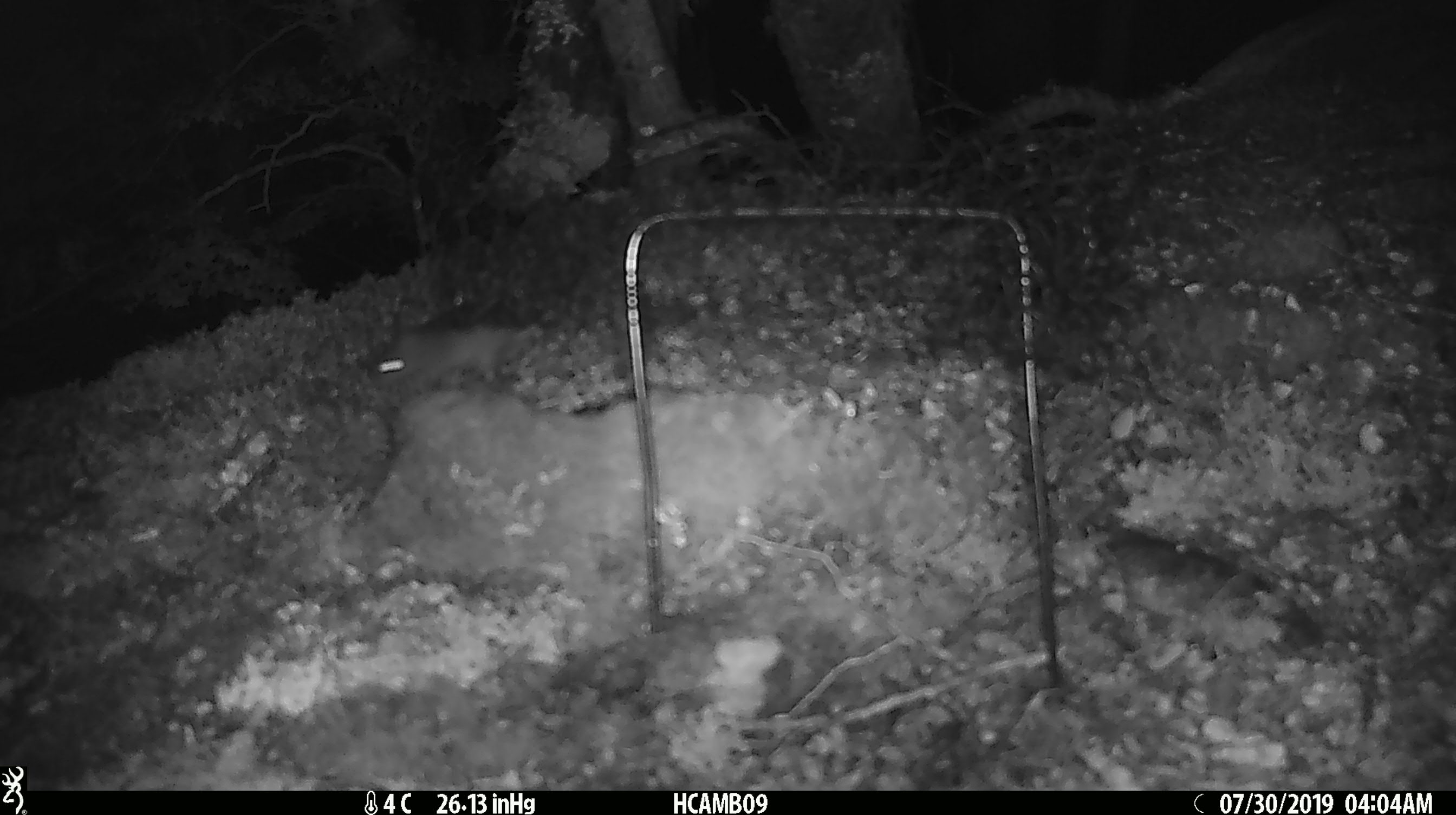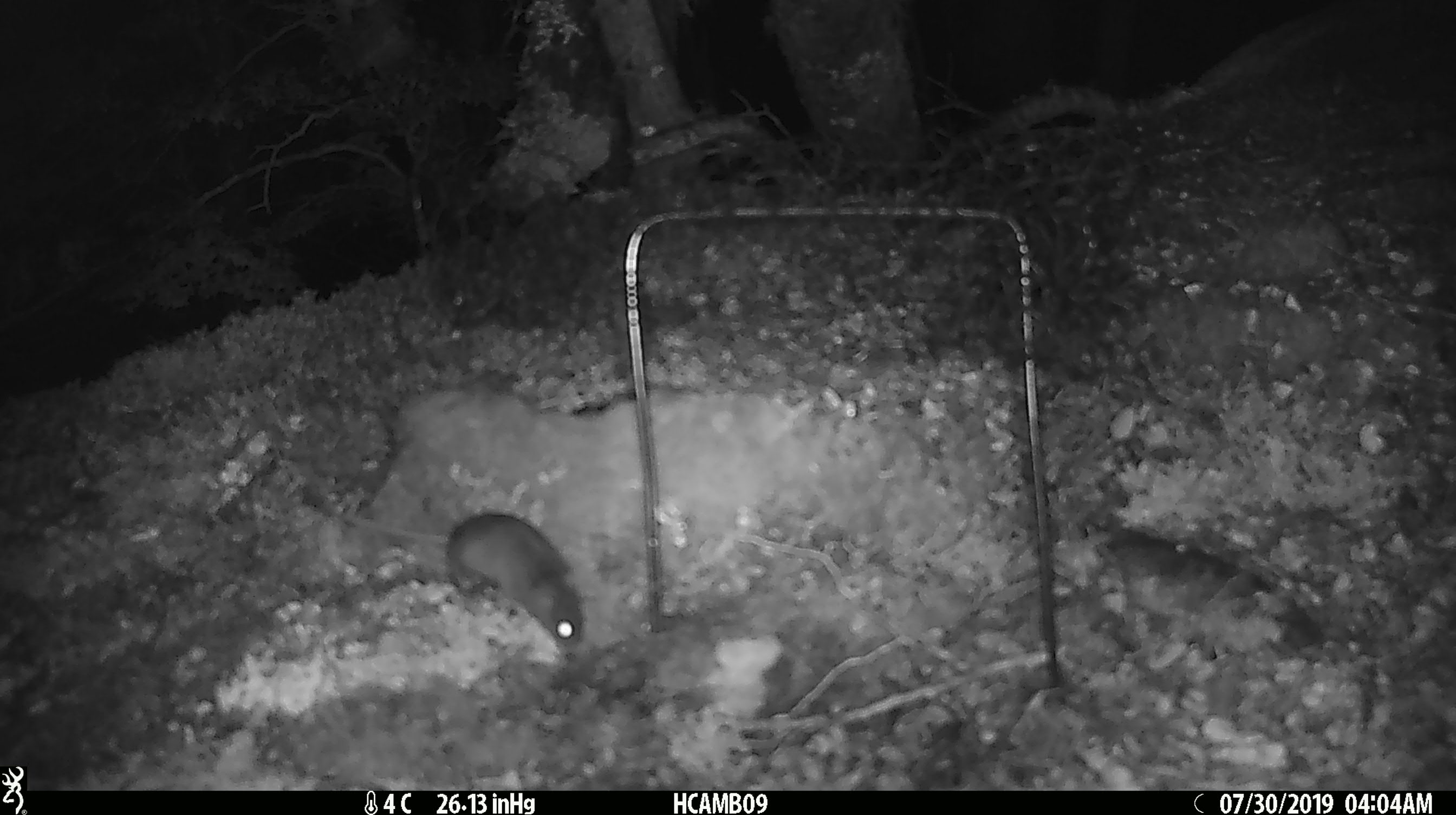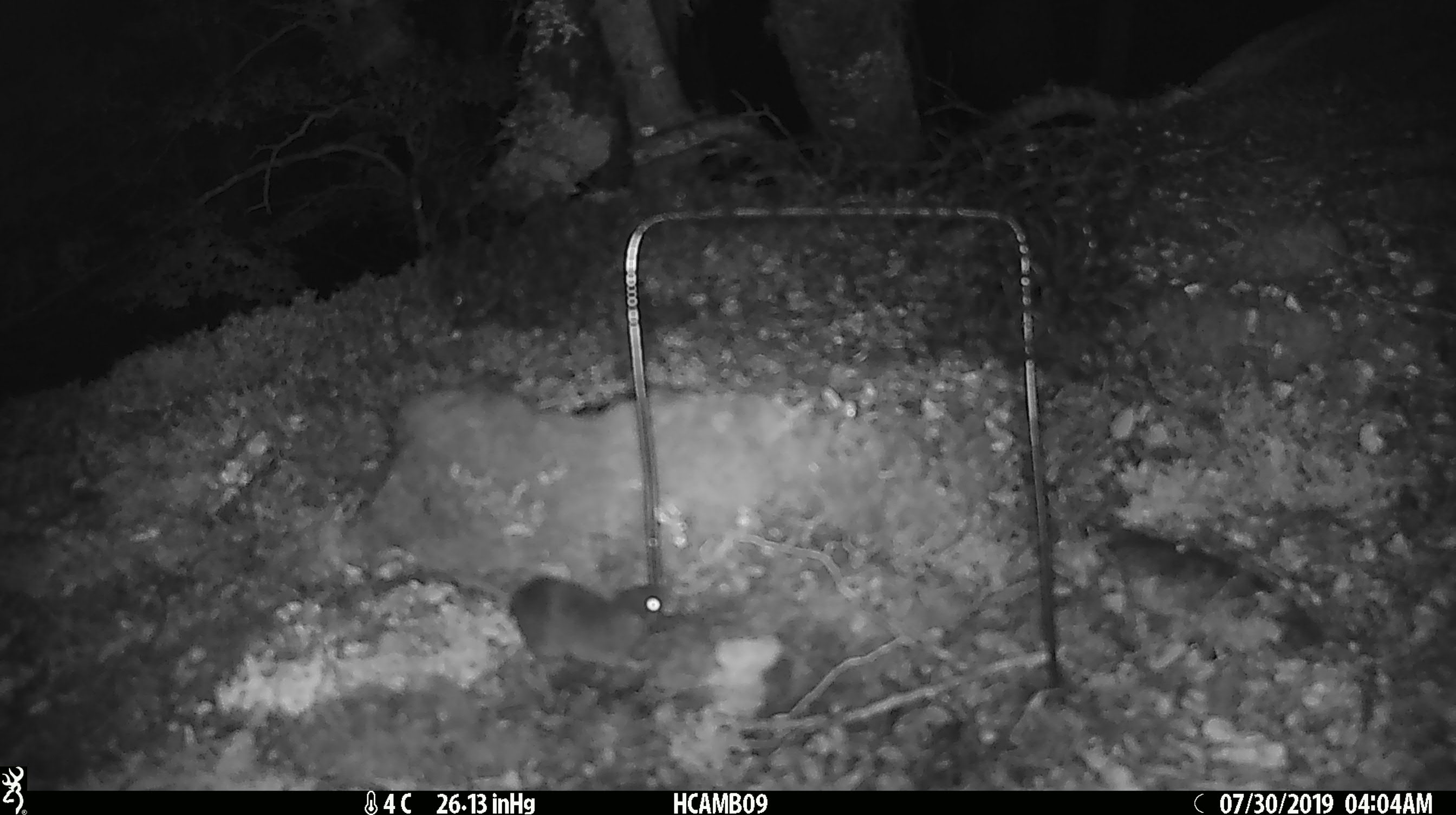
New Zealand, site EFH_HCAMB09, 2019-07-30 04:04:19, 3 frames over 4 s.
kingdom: Animalia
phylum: Chordata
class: Mammalia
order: Rodentia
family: Muridae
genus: Mus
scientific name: Mus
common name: mouse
Mouse (Mus).